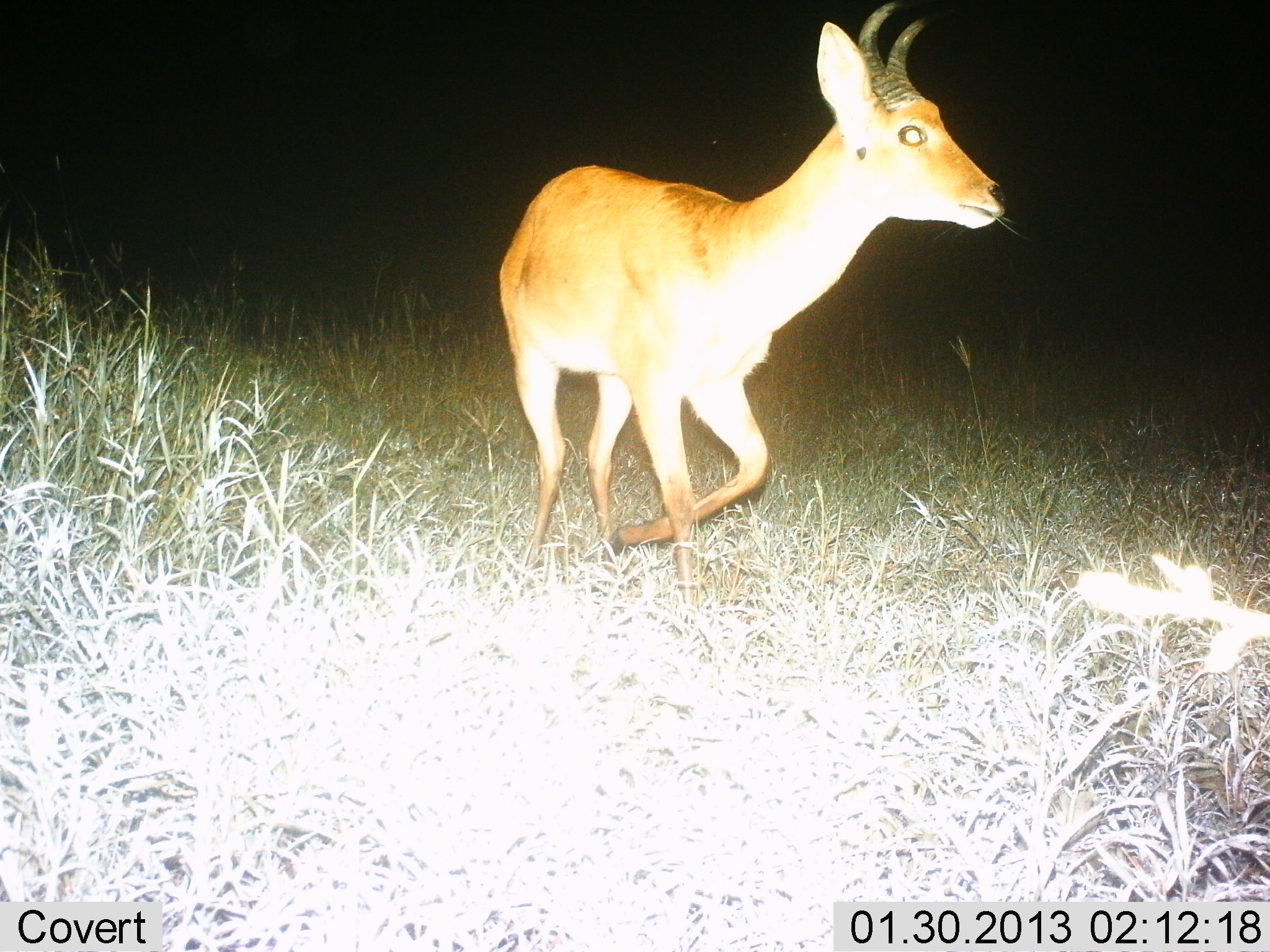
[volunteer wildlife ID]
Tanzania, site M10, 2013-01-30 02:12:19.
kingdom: Animalia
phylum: Chordata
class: Mammalia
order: Artiodactyla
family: Bovidae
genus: Redunca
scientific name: Redunca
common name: reedbuck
Reedbuck (Redunca), count 1. Behavior (volunteer vote fractions): standing 33%, resting 0%, moving 72%, interacting 0%. Young present (vote fraction): 0%. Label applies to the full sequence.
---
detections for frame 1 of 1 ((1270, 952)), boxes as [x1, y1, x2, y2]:
animal: [494, 2, 1005, 607]